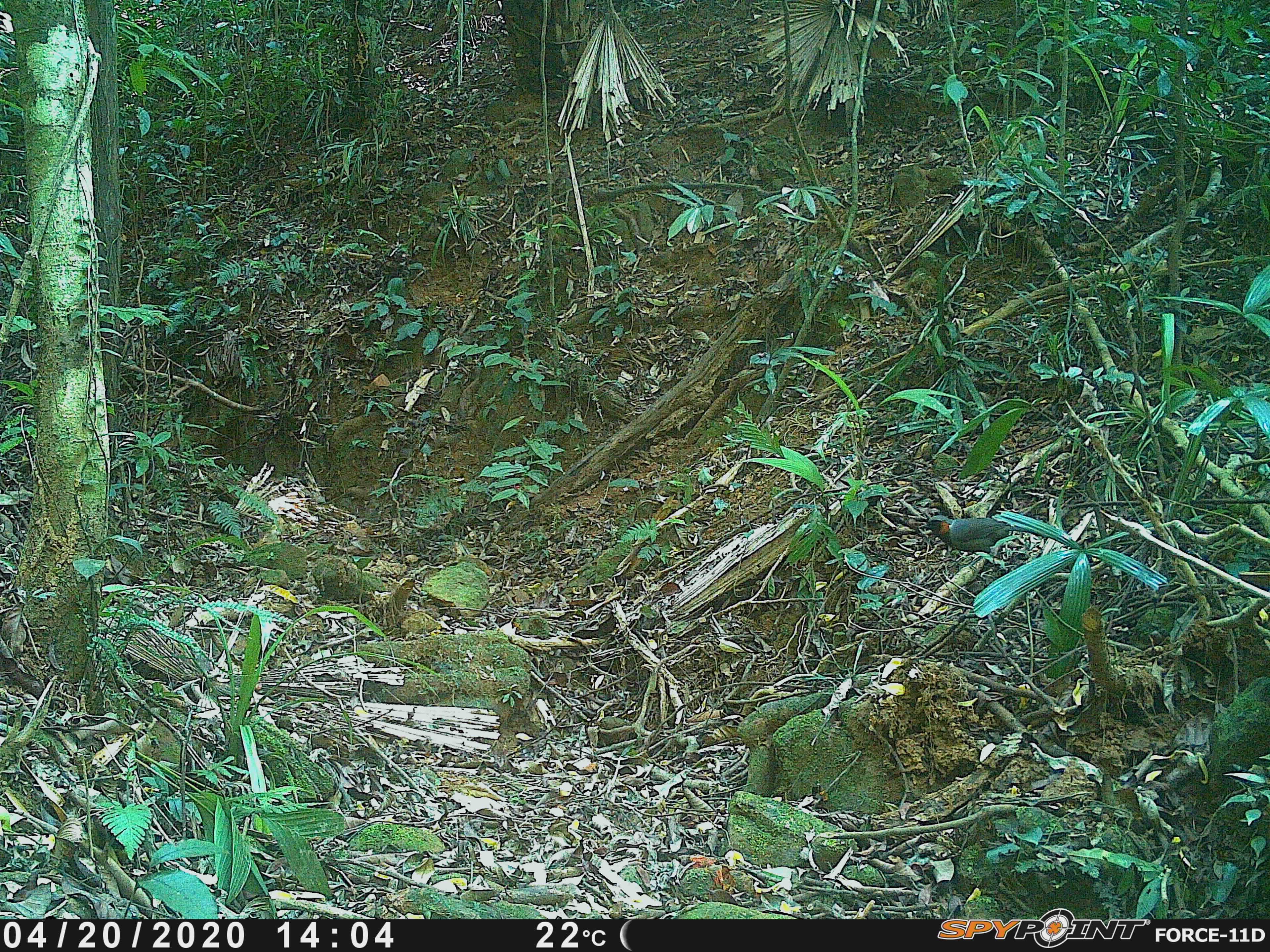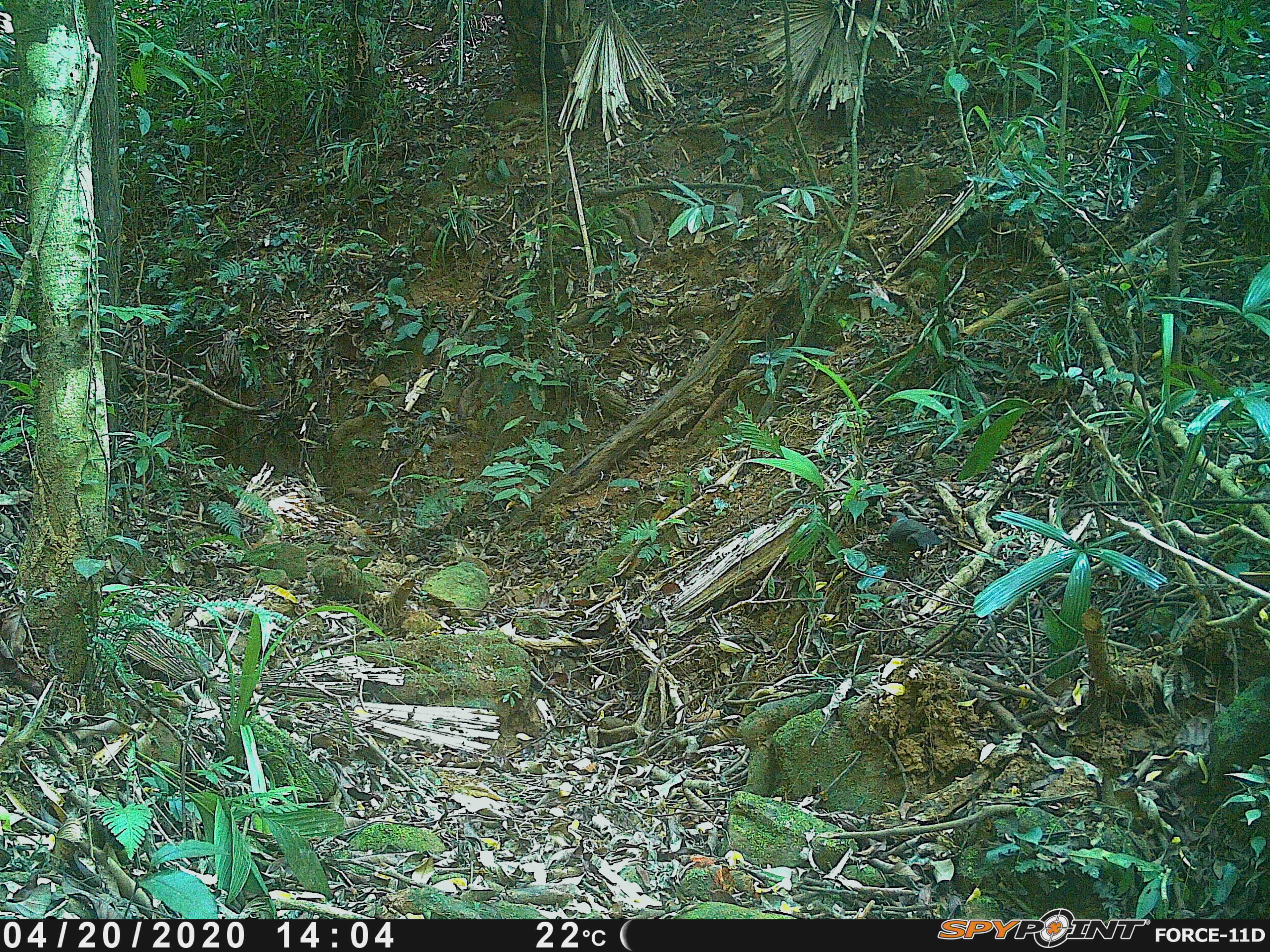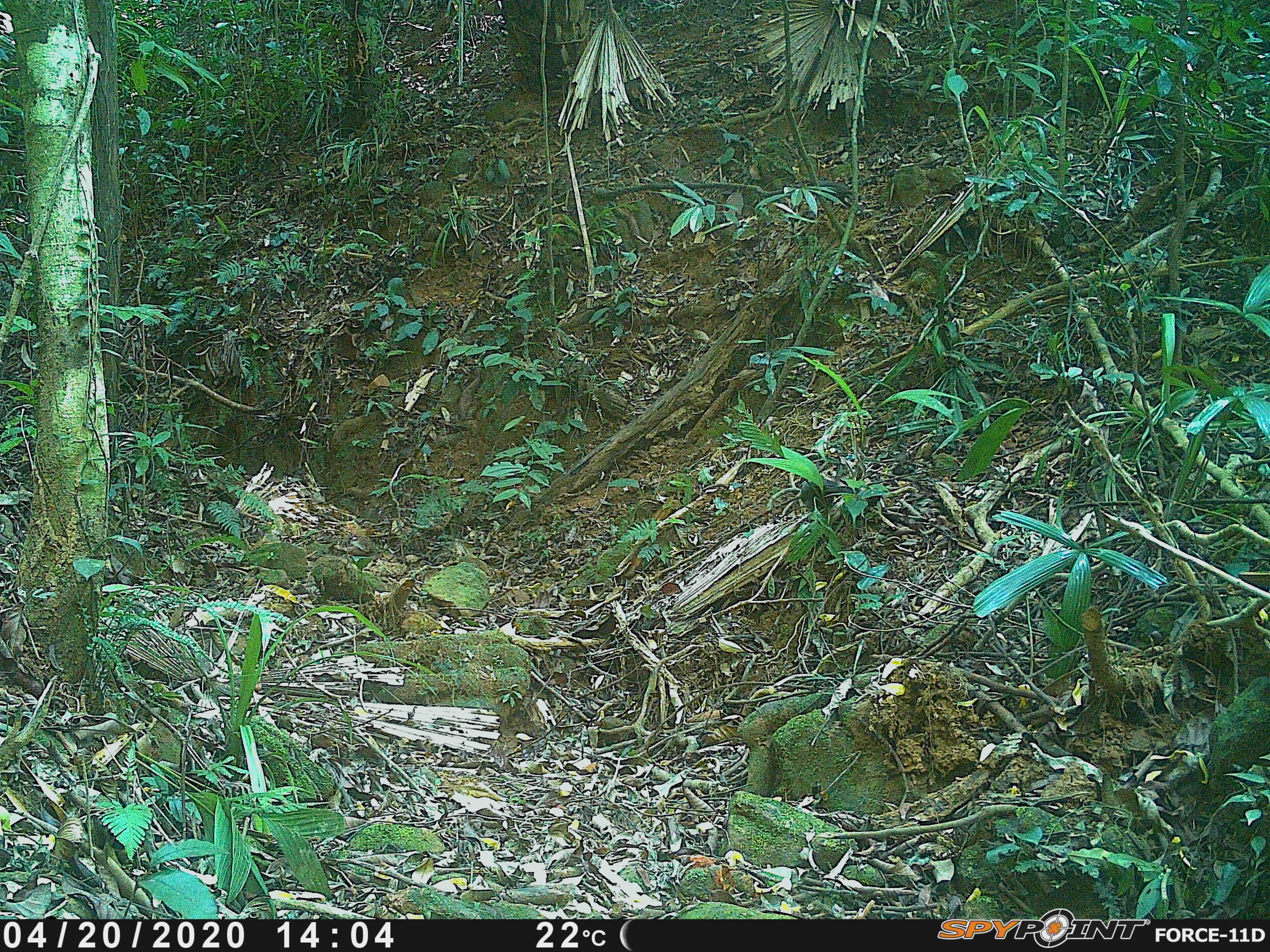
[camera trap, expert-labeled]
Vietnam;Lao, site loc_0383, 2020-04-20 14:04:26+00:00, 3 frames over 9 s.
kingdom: Animalia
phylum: Chordata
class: Aves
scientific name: Aves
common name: bird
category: unidentified bird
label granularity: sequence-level